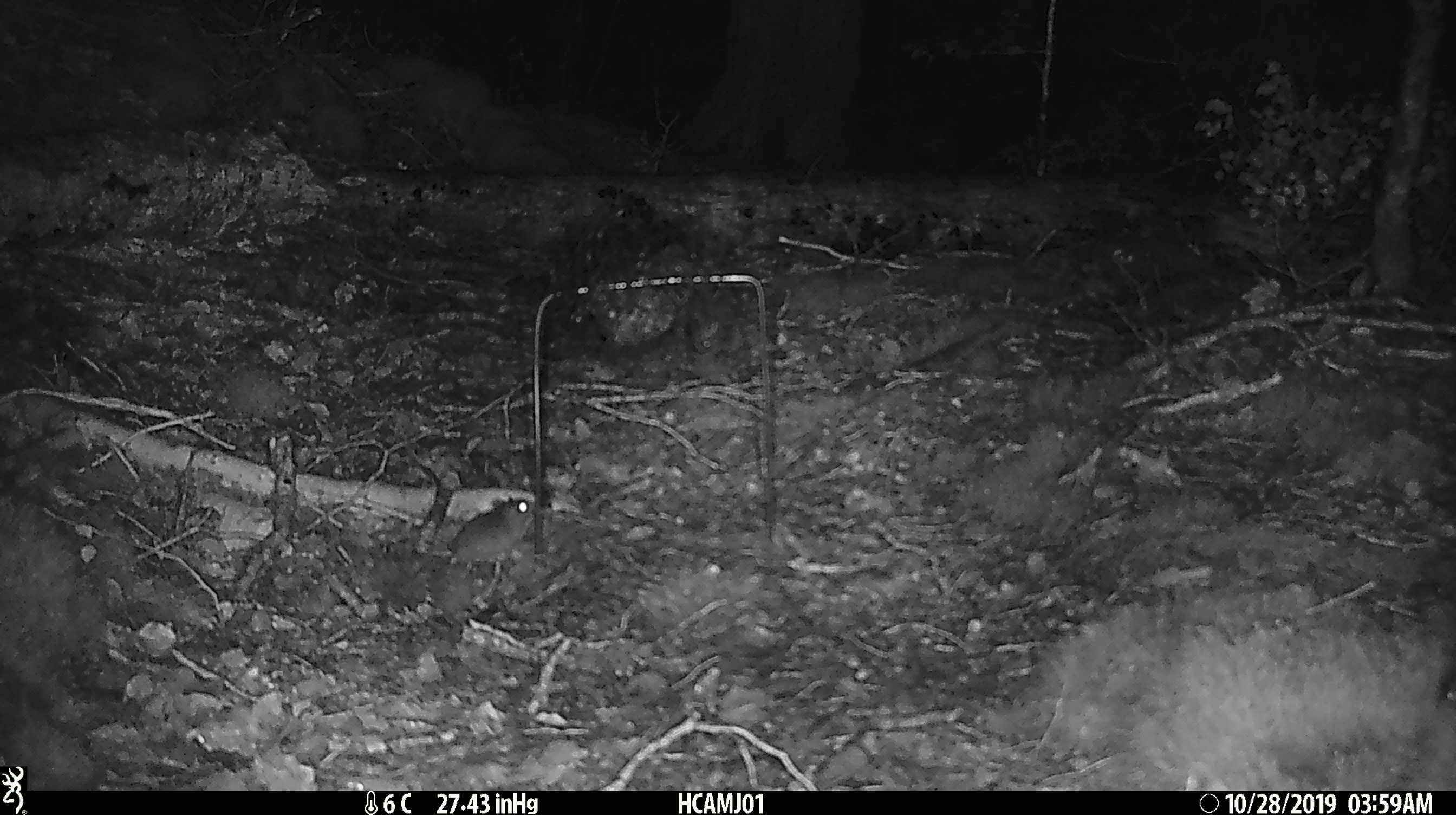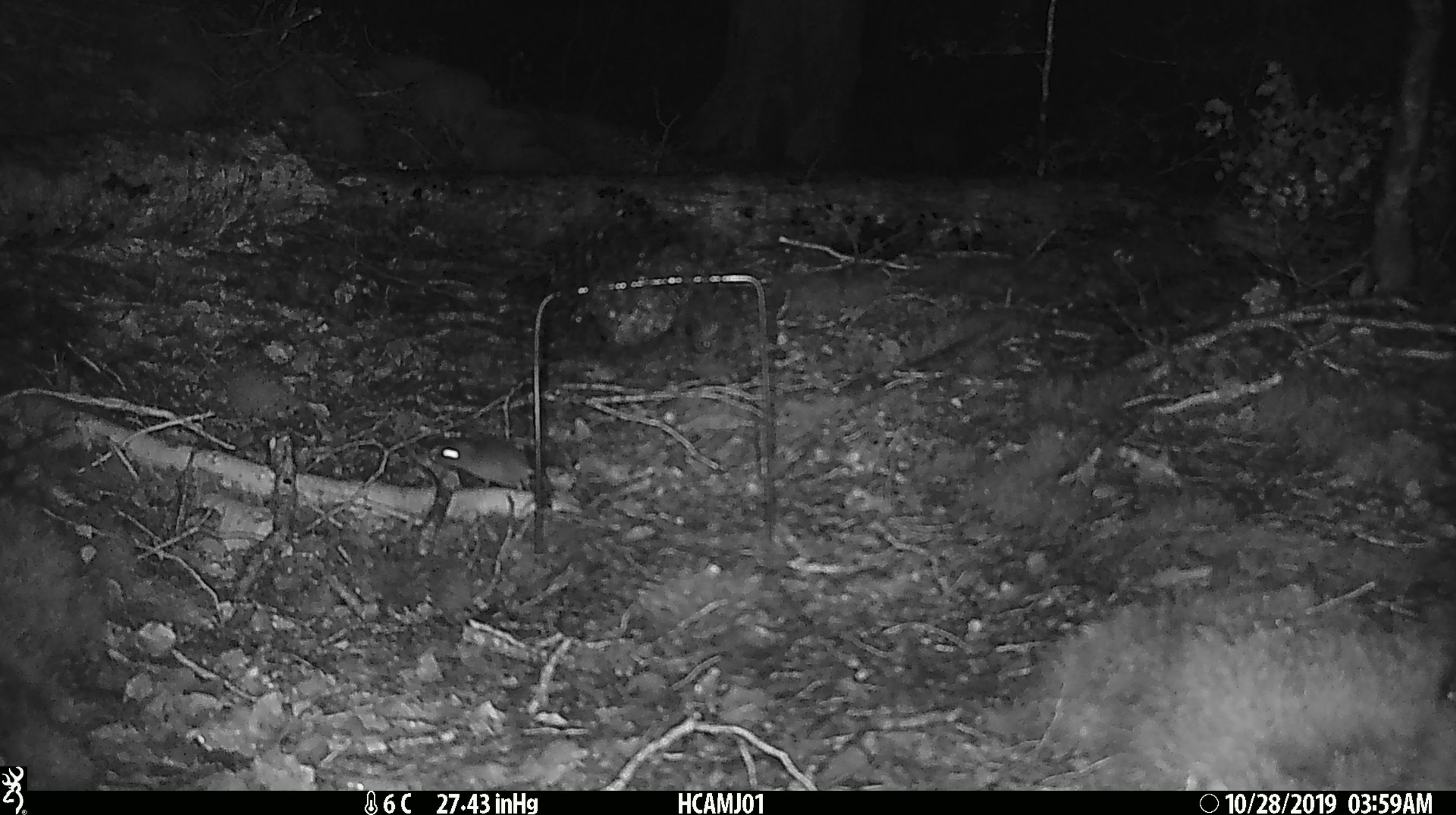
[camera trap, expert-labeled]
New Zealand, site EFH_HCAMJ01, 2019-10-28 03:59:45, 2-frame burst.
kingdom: Animalia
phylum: Chordata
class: Mammalia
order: Rodentia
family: Muridae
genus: Mus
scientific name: Mus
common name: mouse